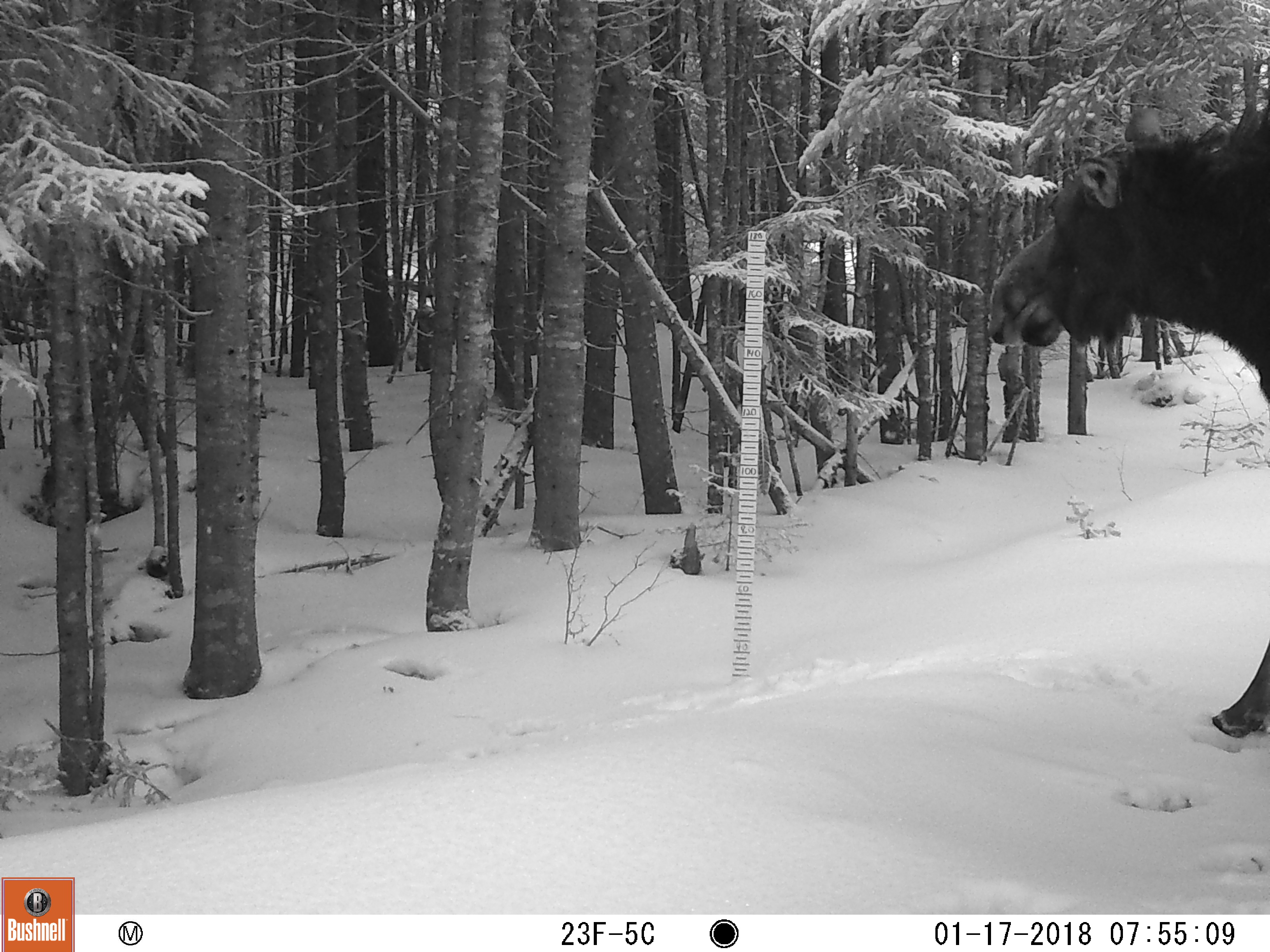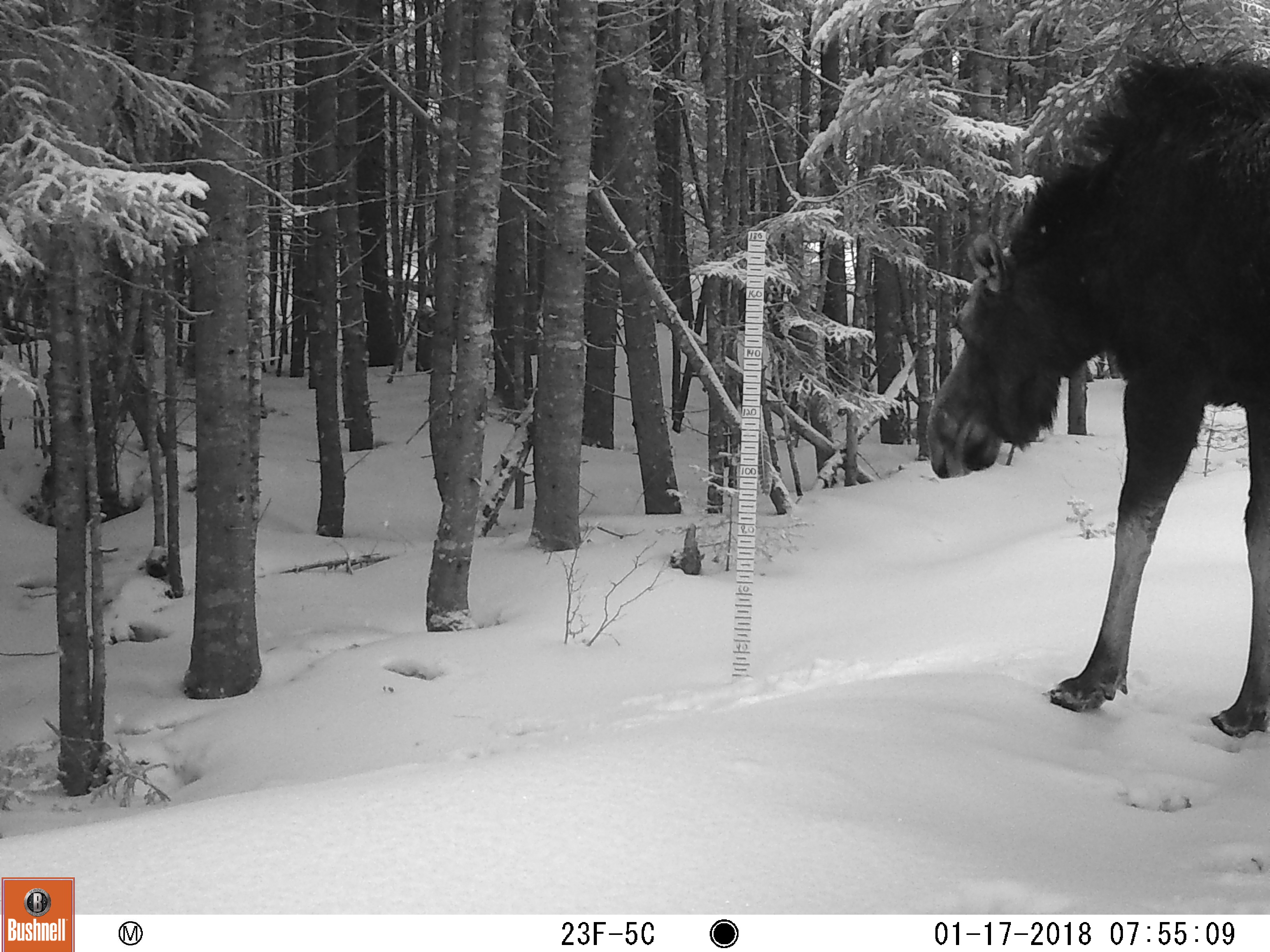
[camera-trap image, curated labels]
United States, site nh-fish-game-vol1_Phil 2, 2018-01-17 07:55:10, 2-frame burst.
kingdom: Animalia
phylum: Chordata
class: Mammalia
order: Artiodactyla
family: Cervidae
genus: Alces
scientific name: Alces alces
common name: moose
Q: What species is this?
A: Moose (Alces alces).